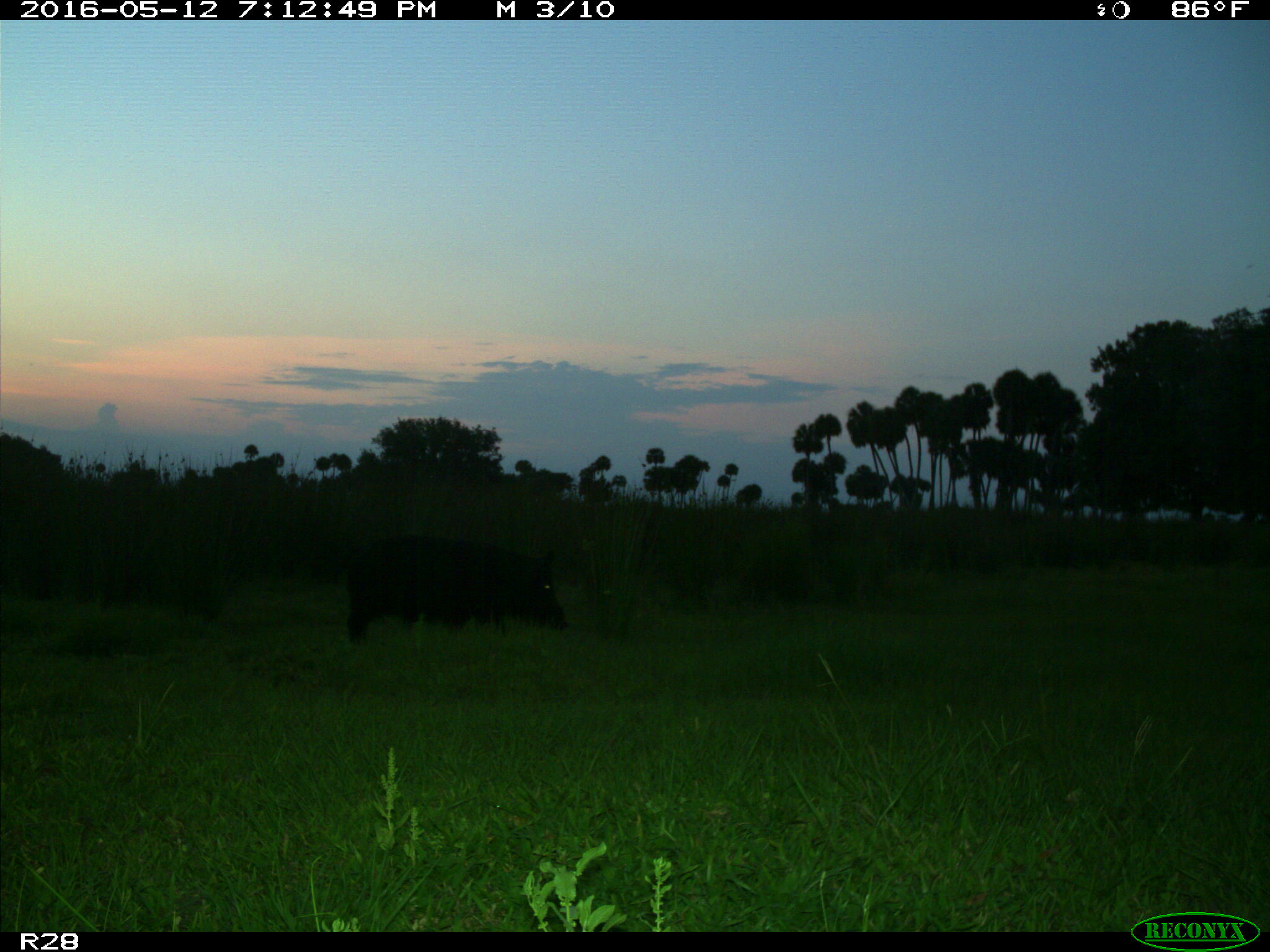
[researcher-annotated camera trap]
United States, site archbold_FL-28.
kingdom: Animalia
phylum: Chordata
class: Mammalia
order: Artiodactyla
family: Suidae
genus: Sus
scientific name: Sus scrofa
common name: wild boar